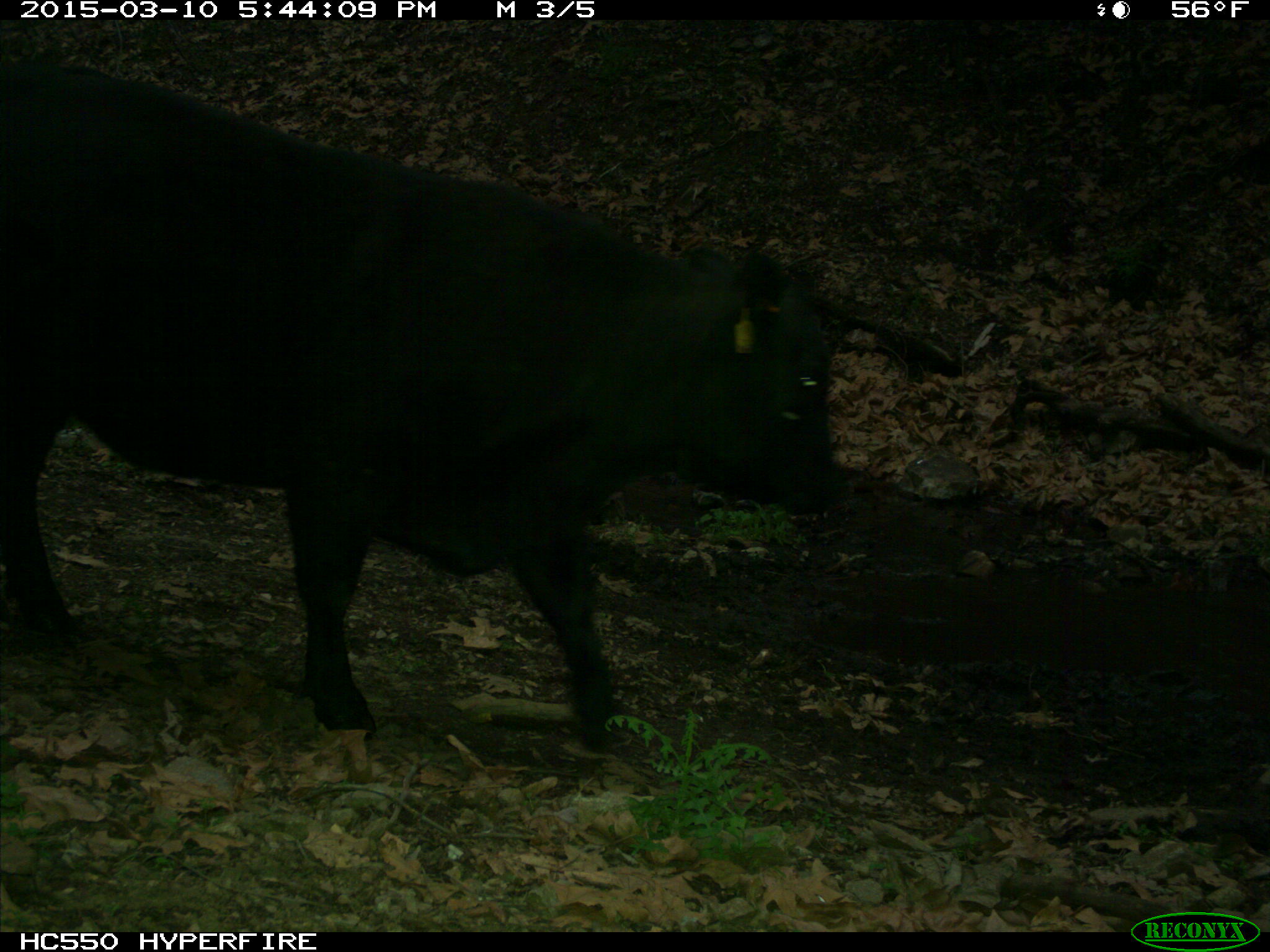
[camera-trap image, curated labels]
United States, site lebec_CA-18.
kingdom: Animalia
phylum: Chordata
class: Mammalia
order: Artiodactyla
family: Bovidae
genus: Bos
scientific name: Bos taurus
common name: domestic cow